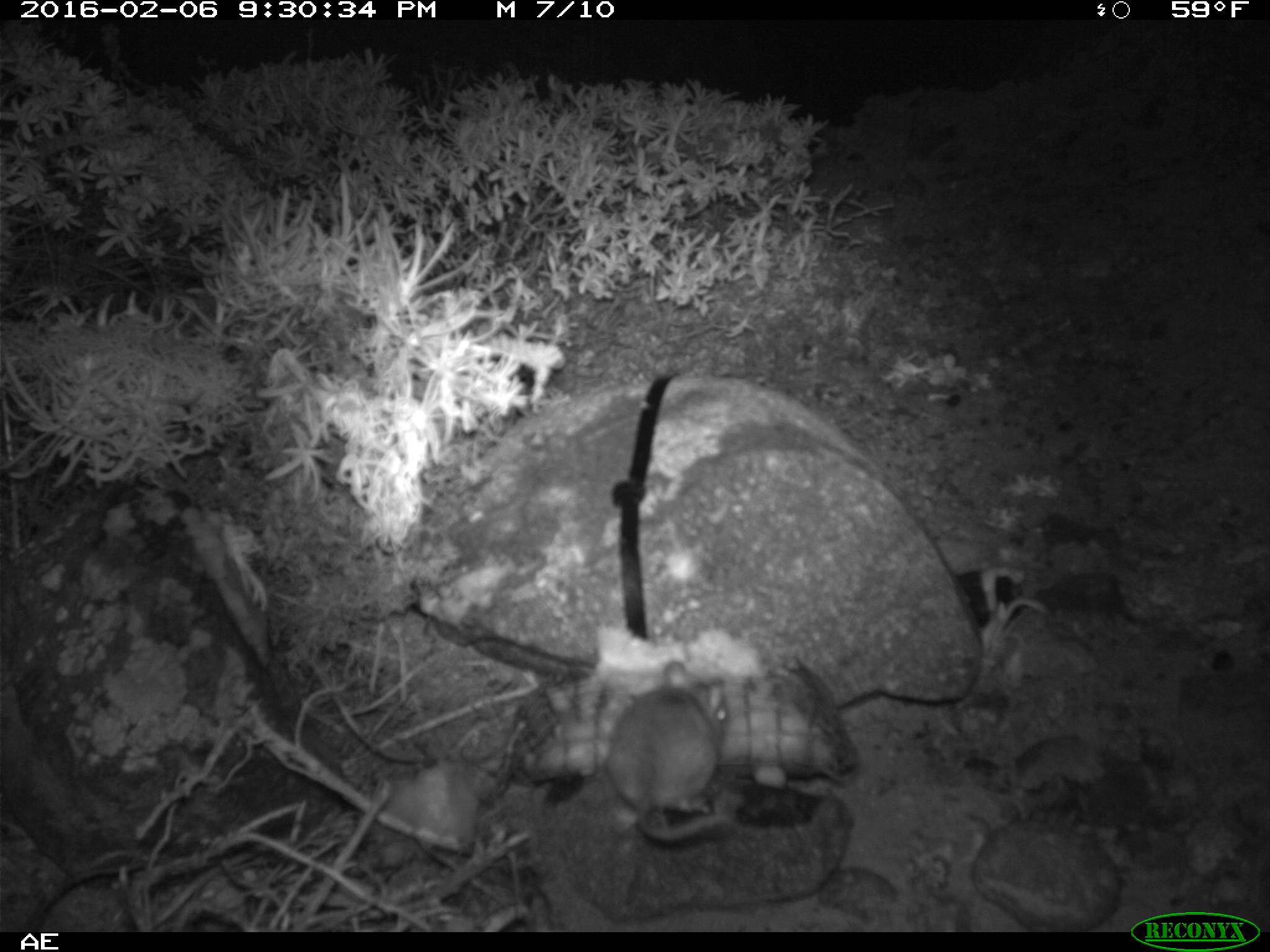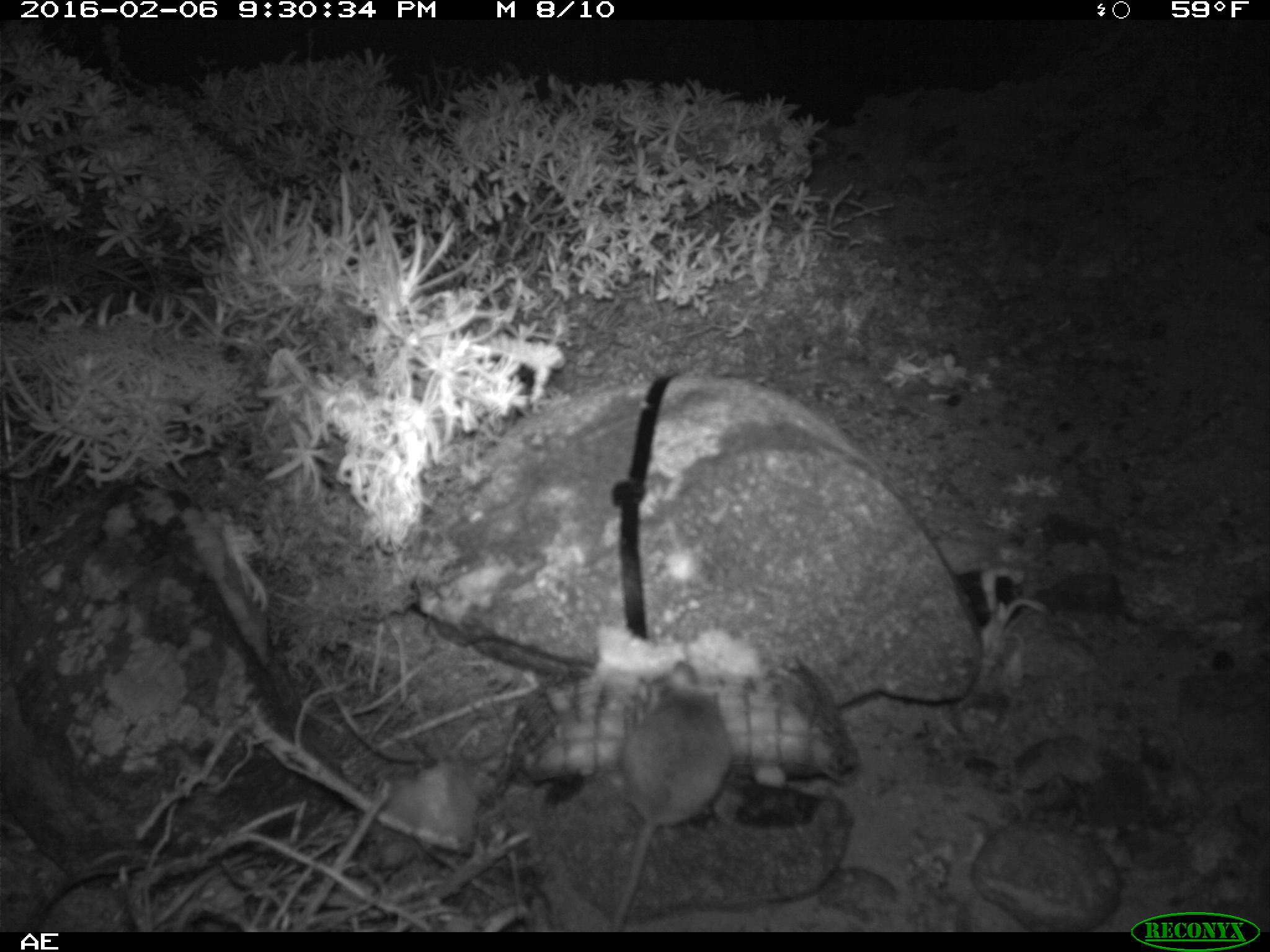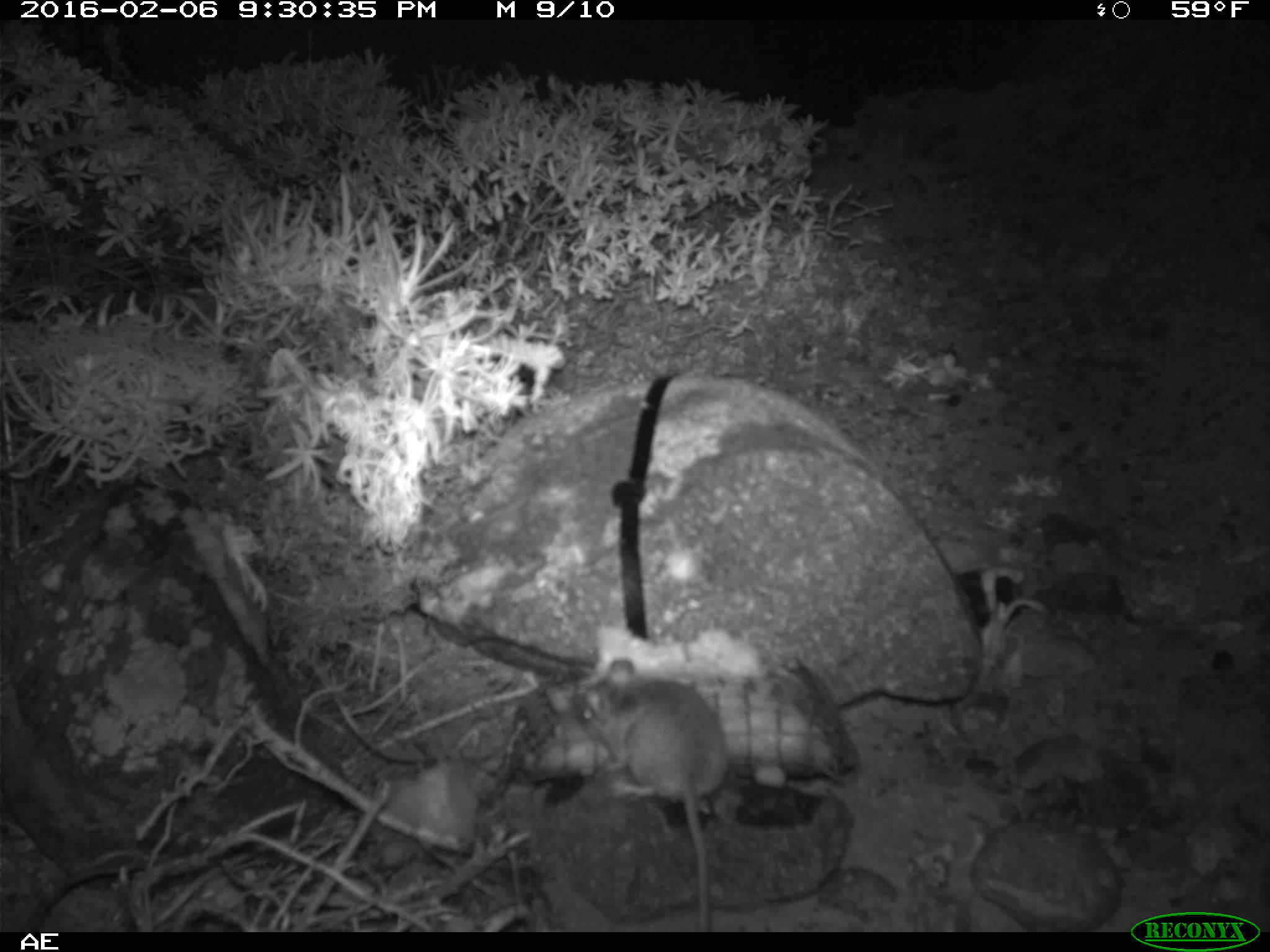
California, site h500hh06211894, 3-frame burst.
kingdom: Animalia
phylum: Chordata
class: Mammalia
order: Rodentia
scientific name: Rodentia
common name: rodent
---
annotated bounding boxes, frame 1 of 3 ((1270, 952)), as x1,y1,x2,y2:
rodent: 606,660,736,843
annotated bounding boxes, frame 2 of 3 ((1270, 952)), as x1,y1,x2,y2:
rodent: 610,659,733,930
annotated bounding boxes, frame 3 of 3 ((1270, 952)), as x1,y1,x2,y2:
rodent: 578,658,727,932